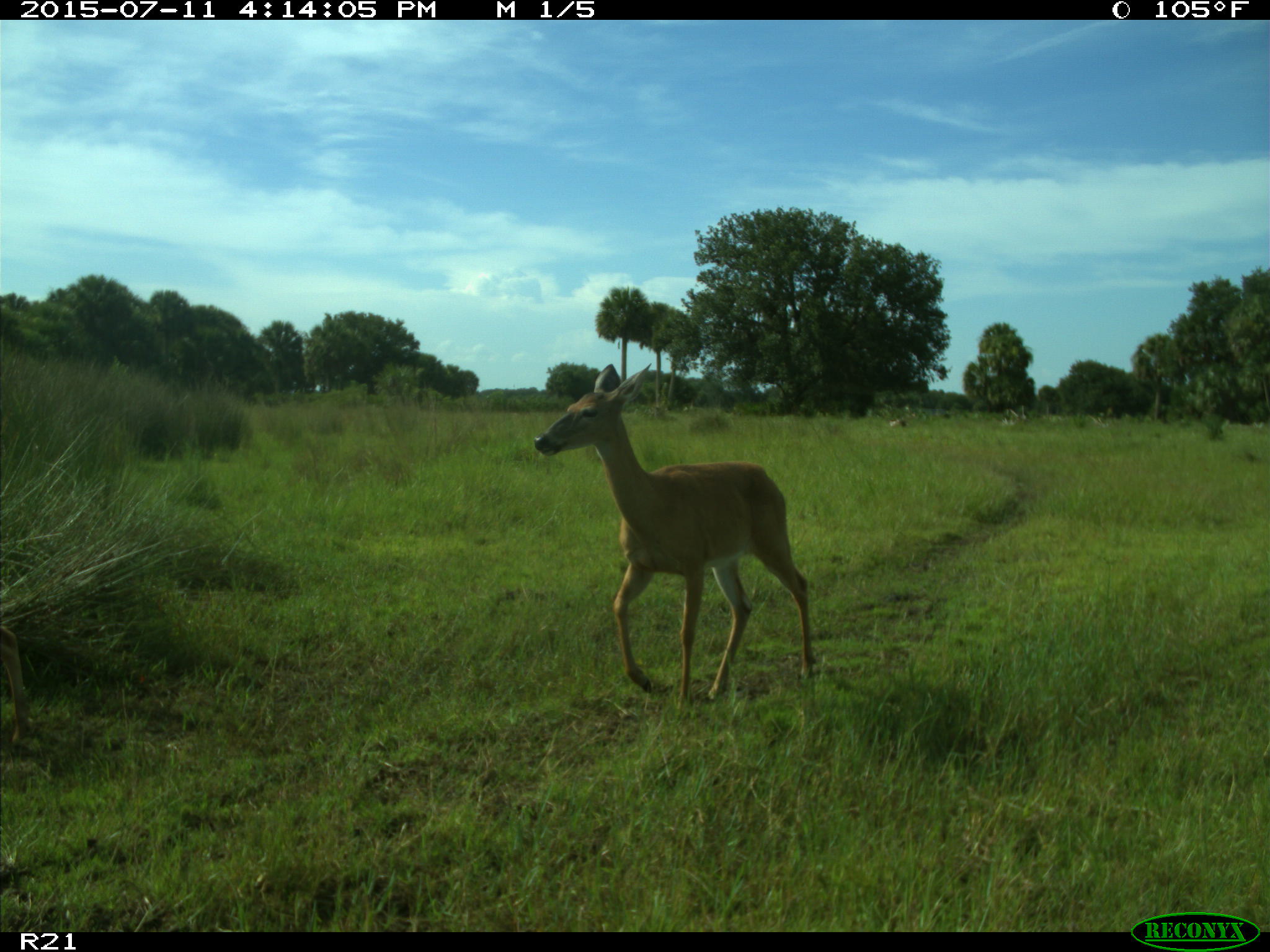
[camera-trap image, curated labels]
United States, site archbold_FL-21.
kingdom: Animalia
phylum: Chordata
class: Mammalia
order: Artiodactyla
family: Cervidae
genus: Odocoileus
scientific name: Odocoileus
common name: deer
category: unidentified deer